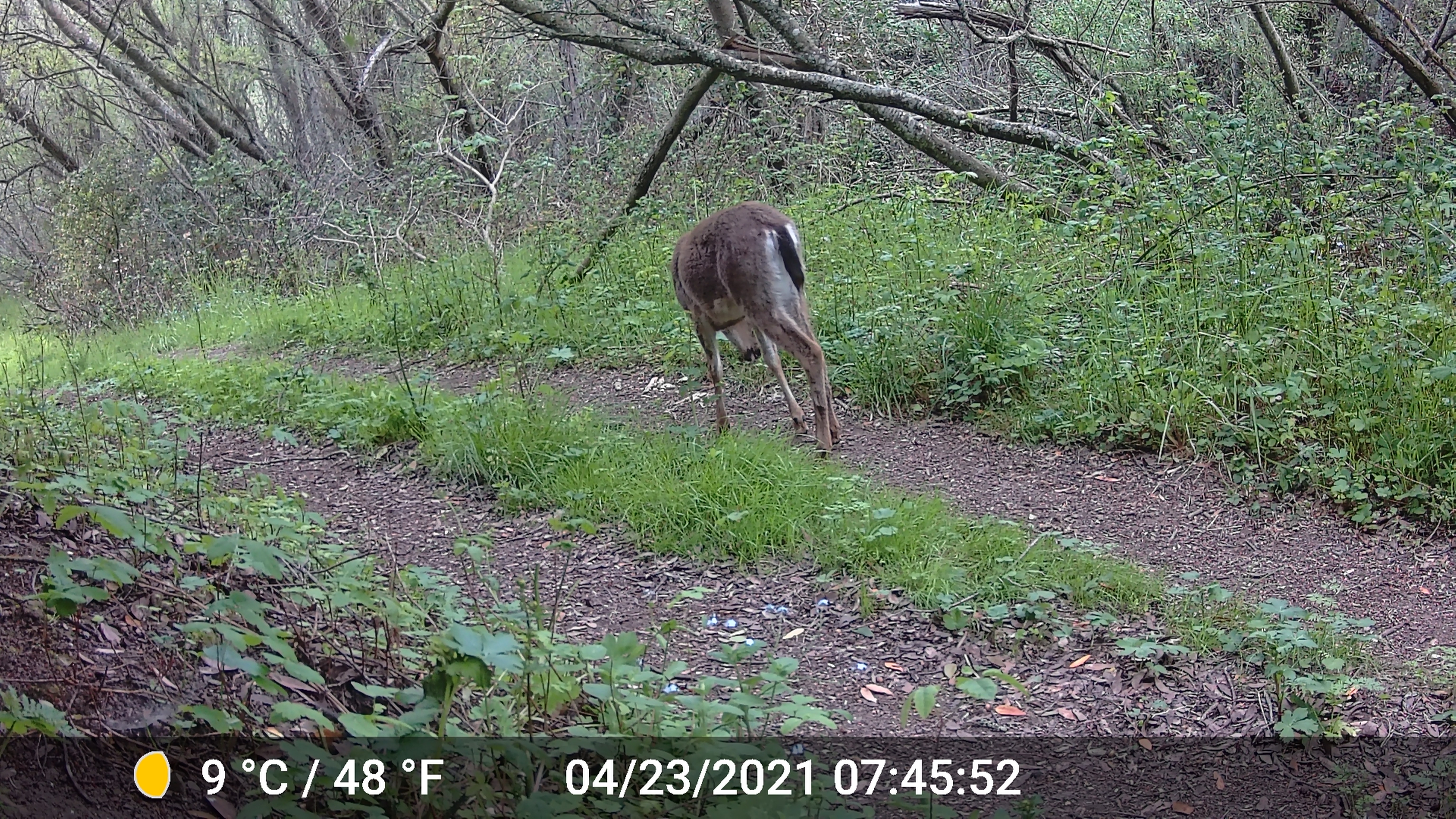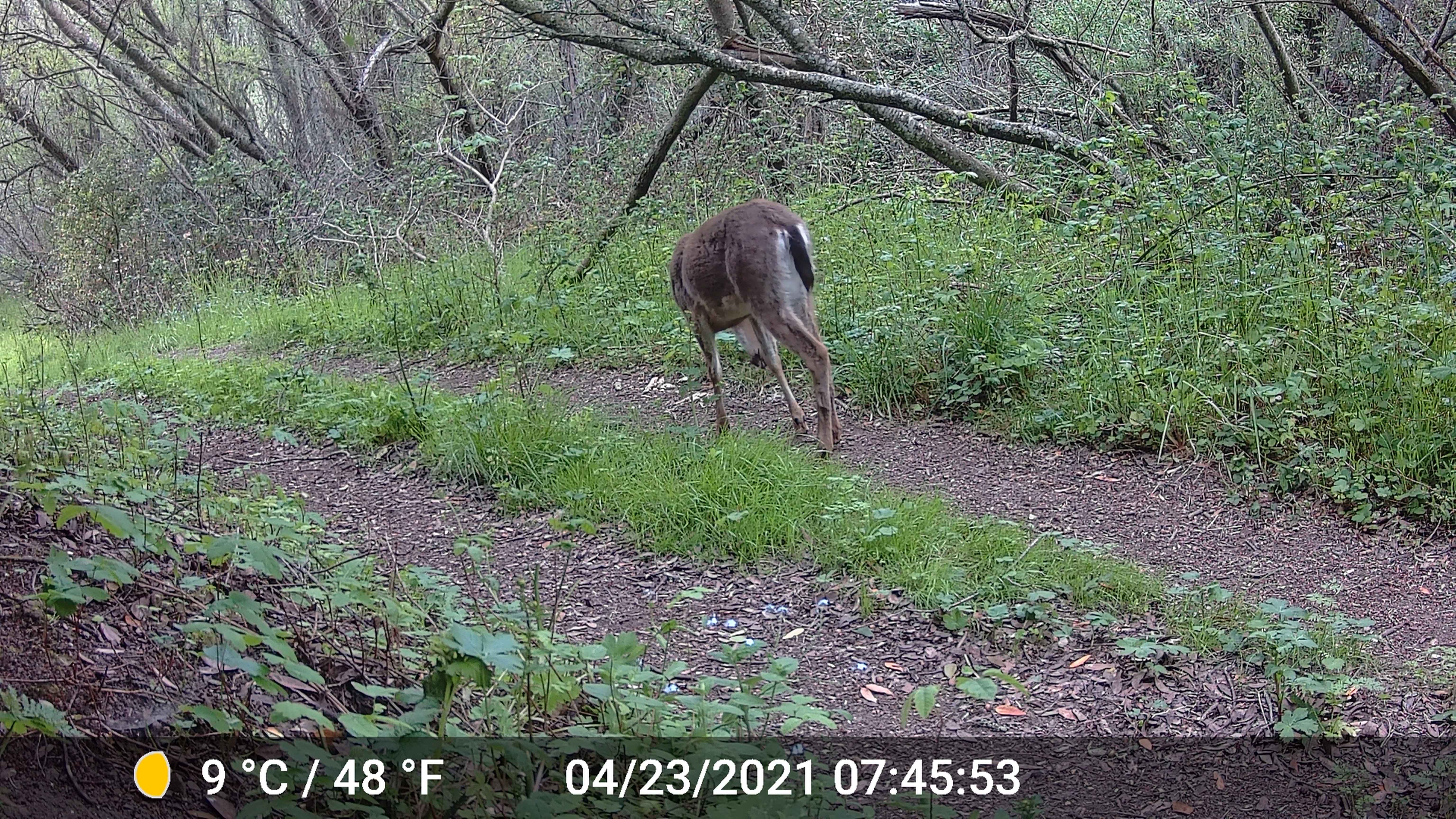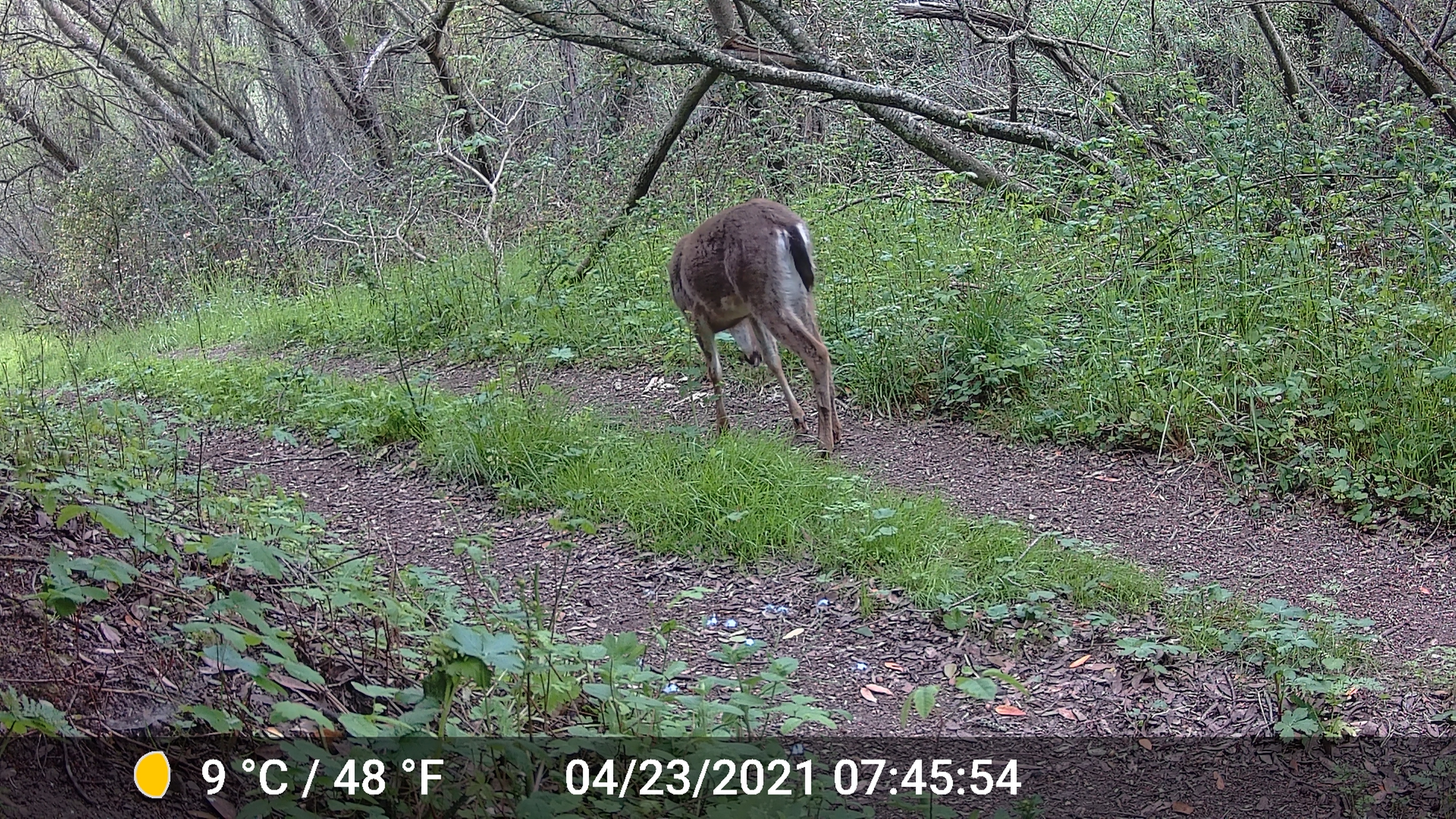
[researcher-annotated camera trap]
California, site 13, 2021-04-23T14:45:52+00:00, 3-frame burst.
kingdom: Animalia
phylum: Chordata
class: Mammalia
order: Artiodactyla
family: Cervidae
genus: Odocoileus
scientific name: Odocoileus hemionus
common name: mule deer